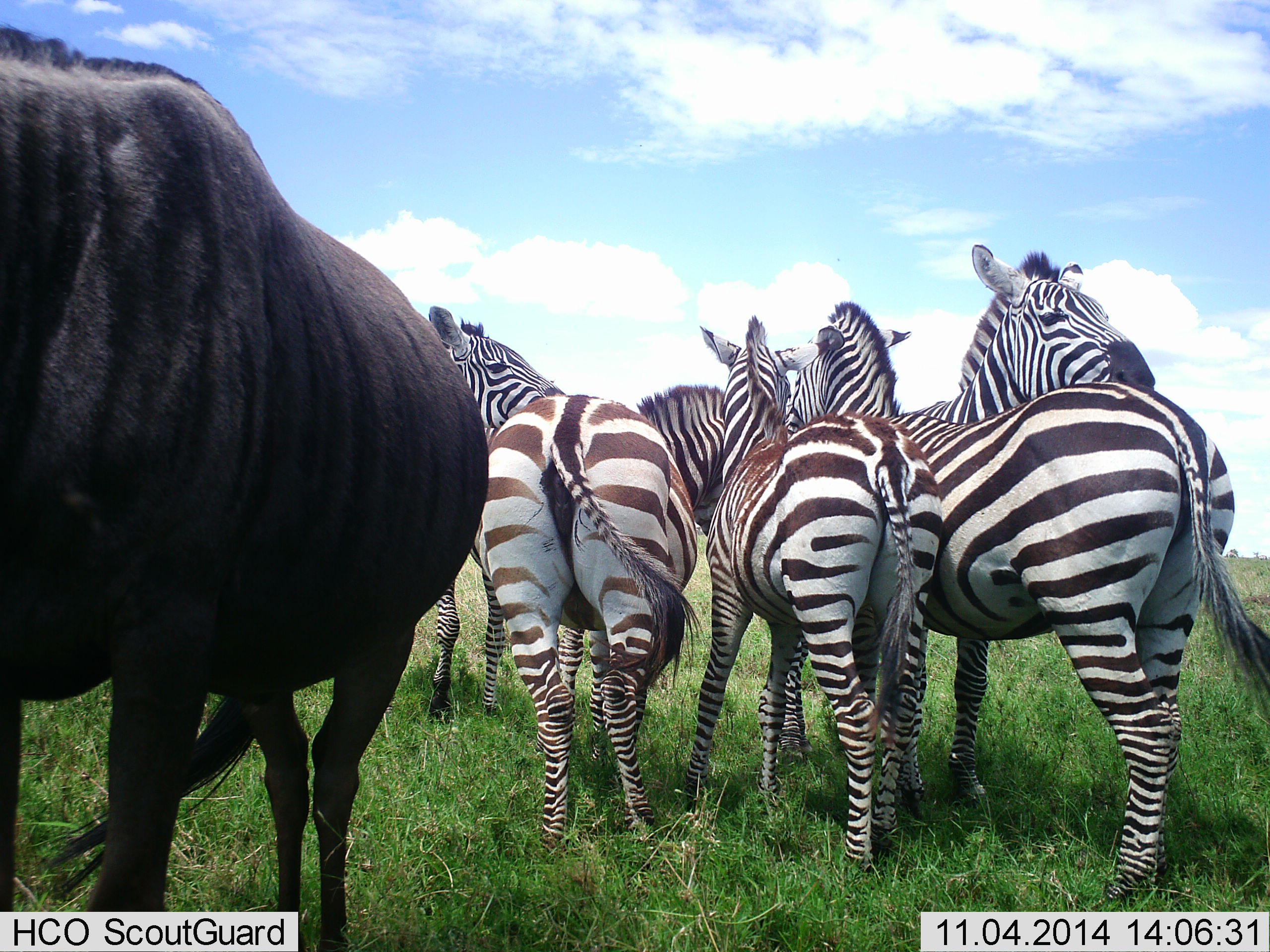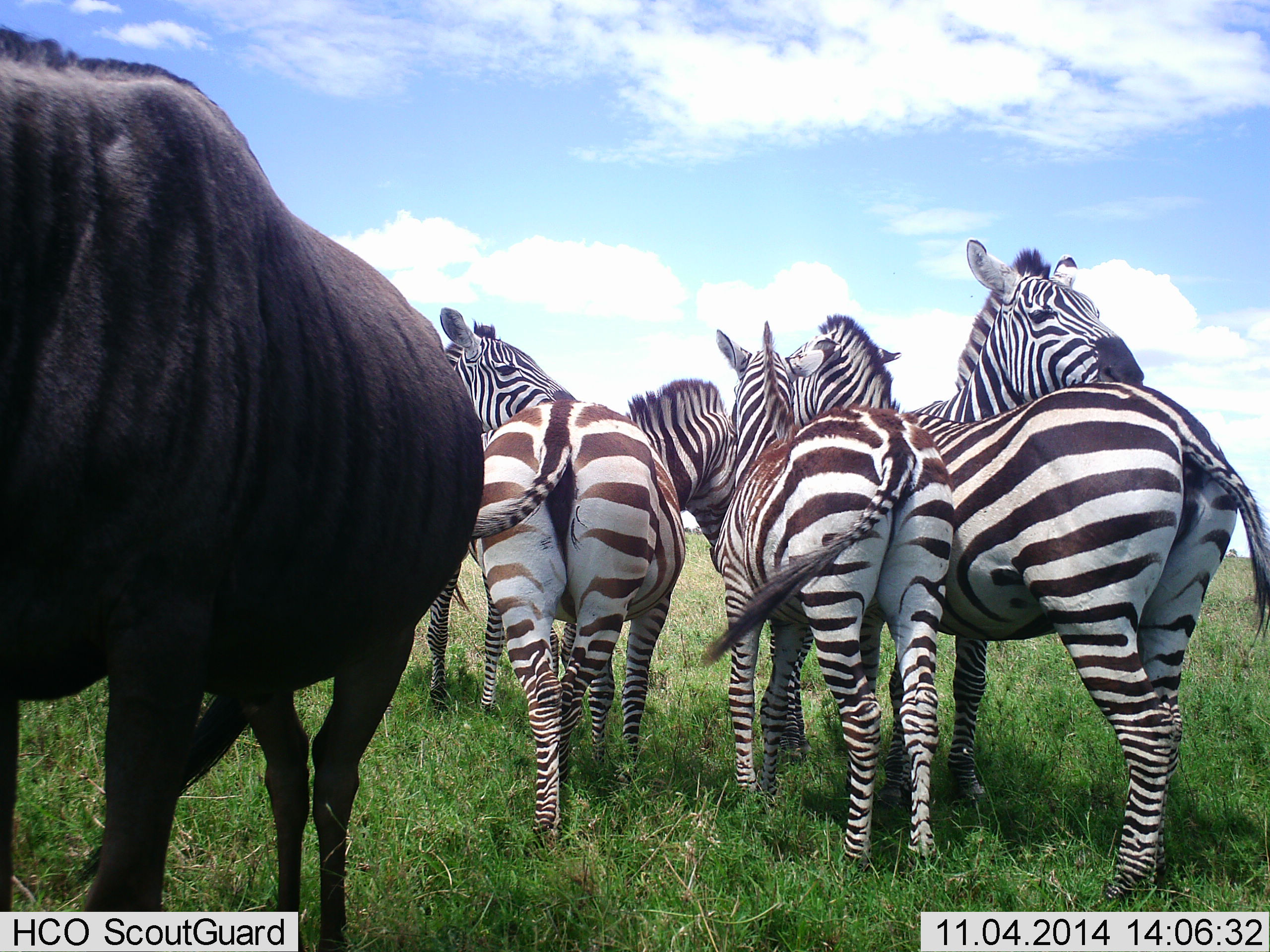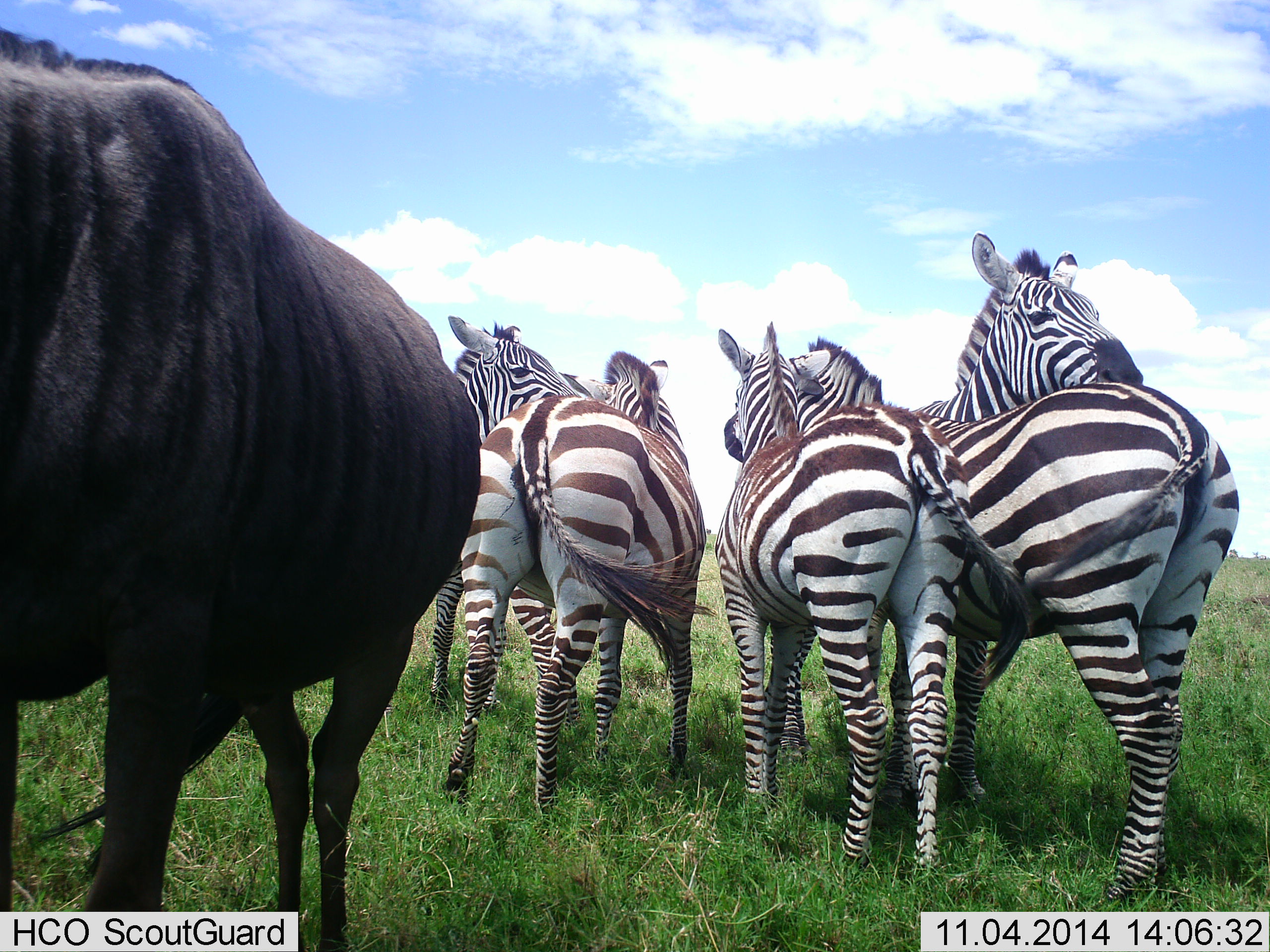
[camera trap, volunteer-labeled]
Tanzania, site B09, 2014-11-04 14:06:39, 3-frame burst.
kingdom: Animalia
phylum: Chordata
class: Mammalia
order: Artiodactyla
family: Bovidae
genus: Connochaetes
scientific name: Connochaetes taurinus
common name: blue wildebeest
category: wildebeest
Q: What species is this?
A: Wildebeest (blue wildebeest) (Connochaetes taurinus).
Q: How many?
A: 1.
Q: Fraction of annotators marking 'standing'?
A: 100%.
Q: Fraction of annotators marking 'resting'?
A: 0%.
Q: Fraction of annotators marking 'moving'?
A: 0%.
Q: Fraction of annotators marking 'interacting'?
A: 0%.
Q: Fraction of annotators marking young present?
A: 0%.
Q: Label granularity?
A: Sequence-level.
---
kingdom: Animalia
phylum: Chordata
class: Mammalia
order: Perissodactyla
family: Equidae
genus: Equus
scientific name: Equus quagga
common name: plains zebra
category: zebra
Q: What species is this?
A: Zebra (plains zebra) (Equus quagga).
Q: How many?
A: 5.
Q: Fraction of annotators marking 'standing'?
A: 90%.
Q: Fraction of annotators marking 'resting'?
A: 10%.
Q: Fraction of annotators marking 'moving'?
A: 0%.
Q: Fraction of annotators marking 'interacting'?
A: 60%.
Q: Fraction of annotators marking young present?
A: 0%.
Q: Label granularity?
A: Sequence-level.